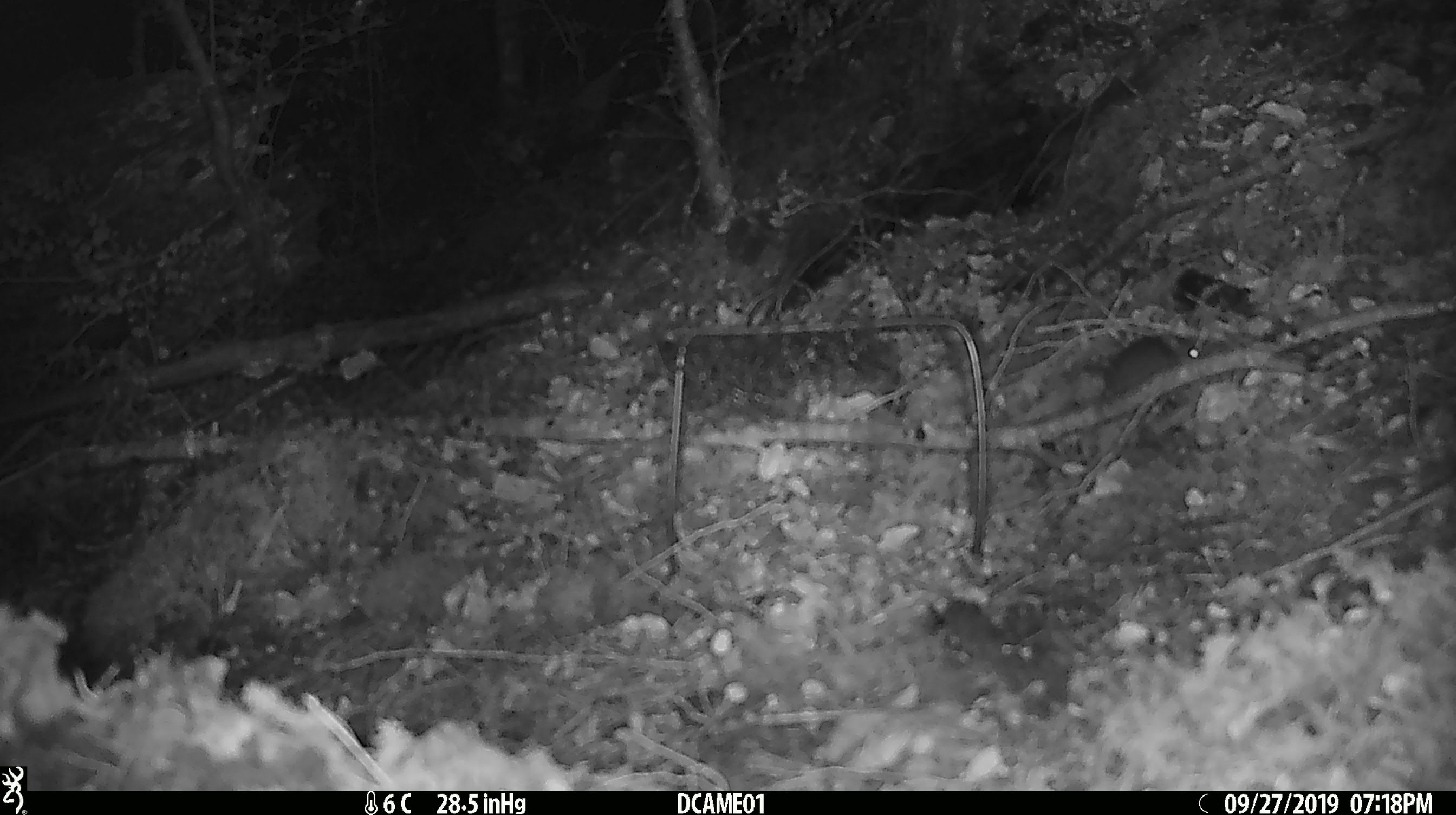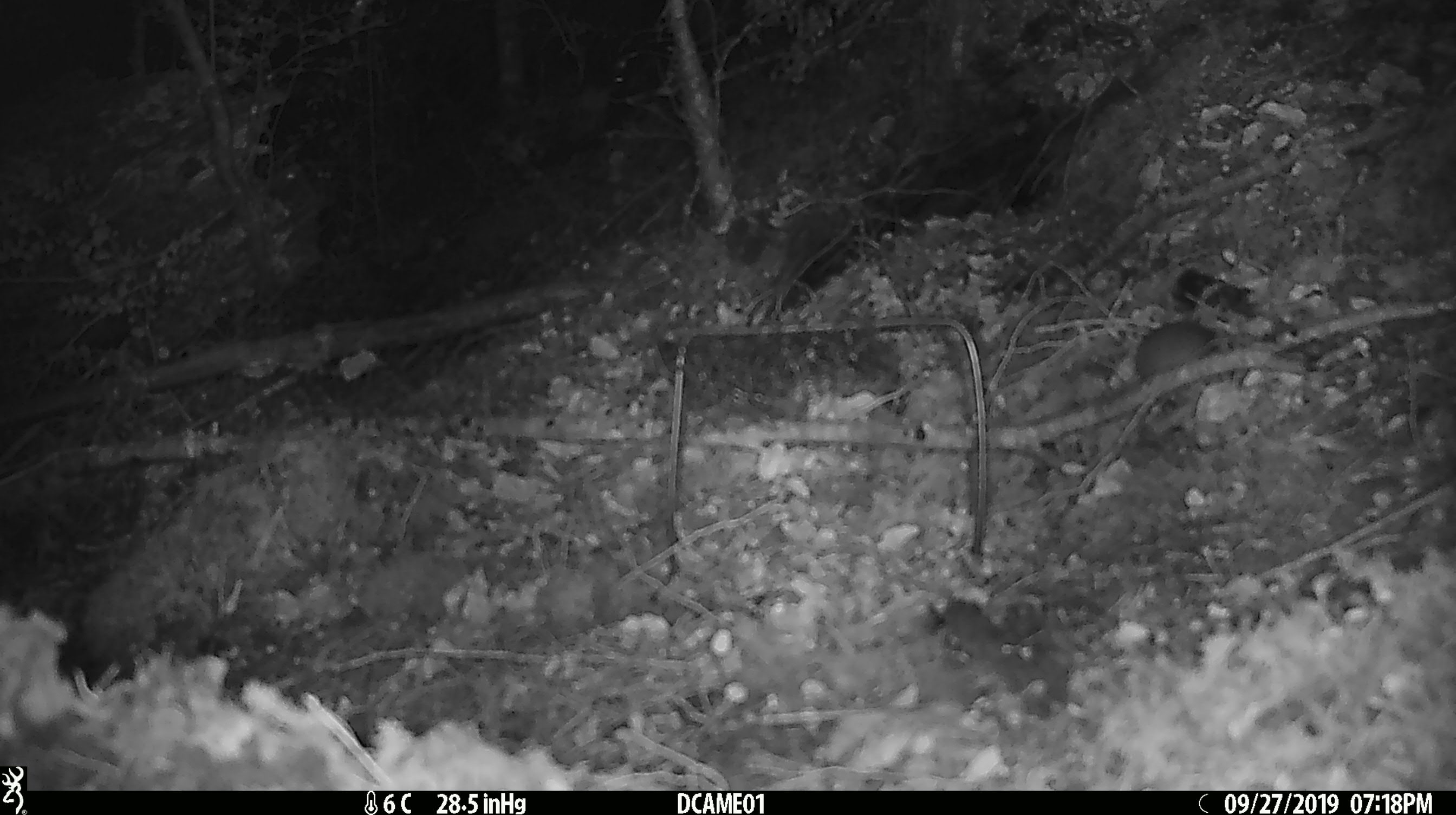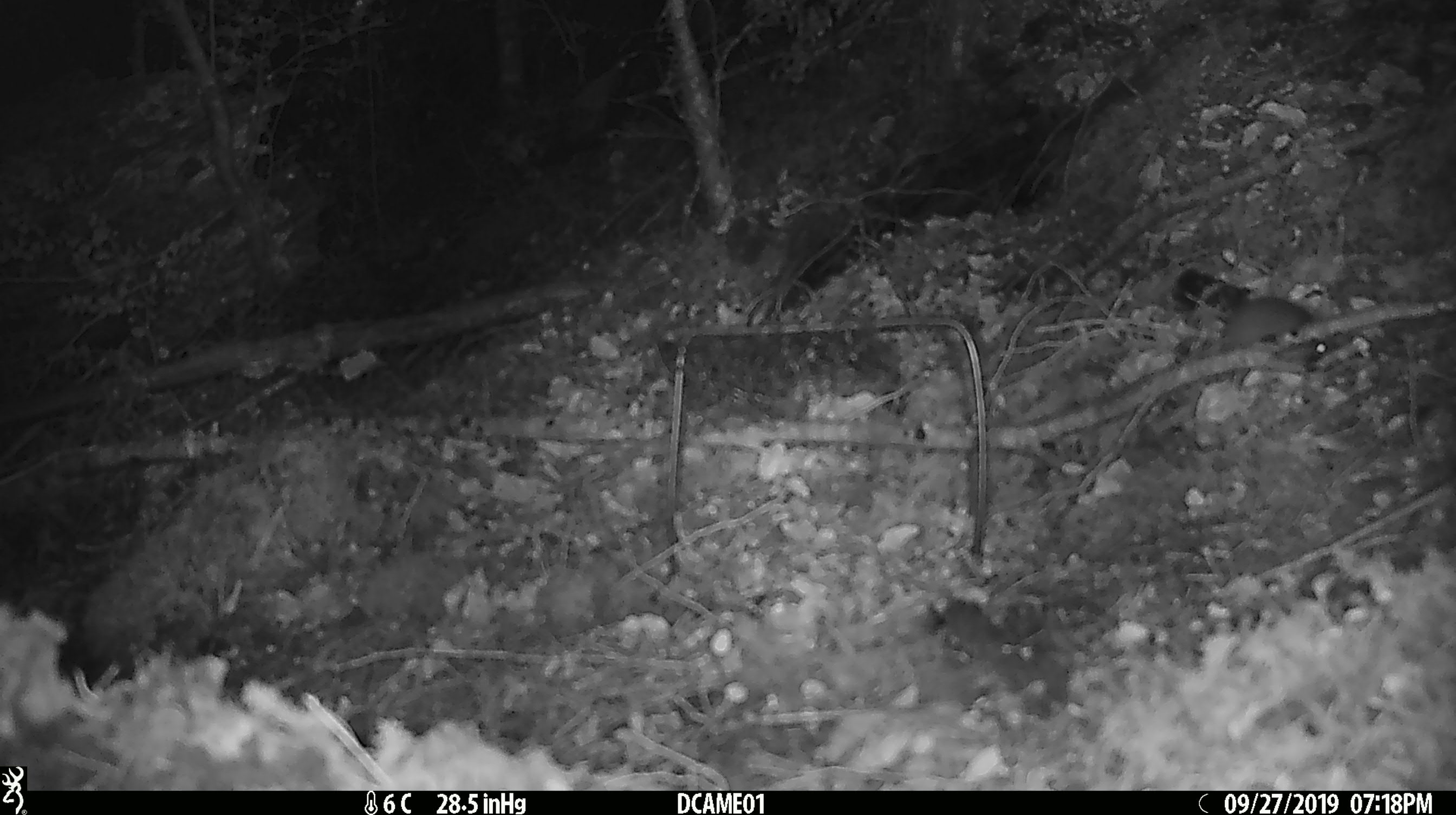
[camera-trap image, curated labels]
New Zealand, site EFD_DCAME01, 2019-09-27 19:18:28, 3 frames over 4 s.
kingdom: Animalia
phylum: Chordata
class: Mammalia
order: Rodentia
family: Muridae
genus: Mus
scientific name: Mus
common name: mouse